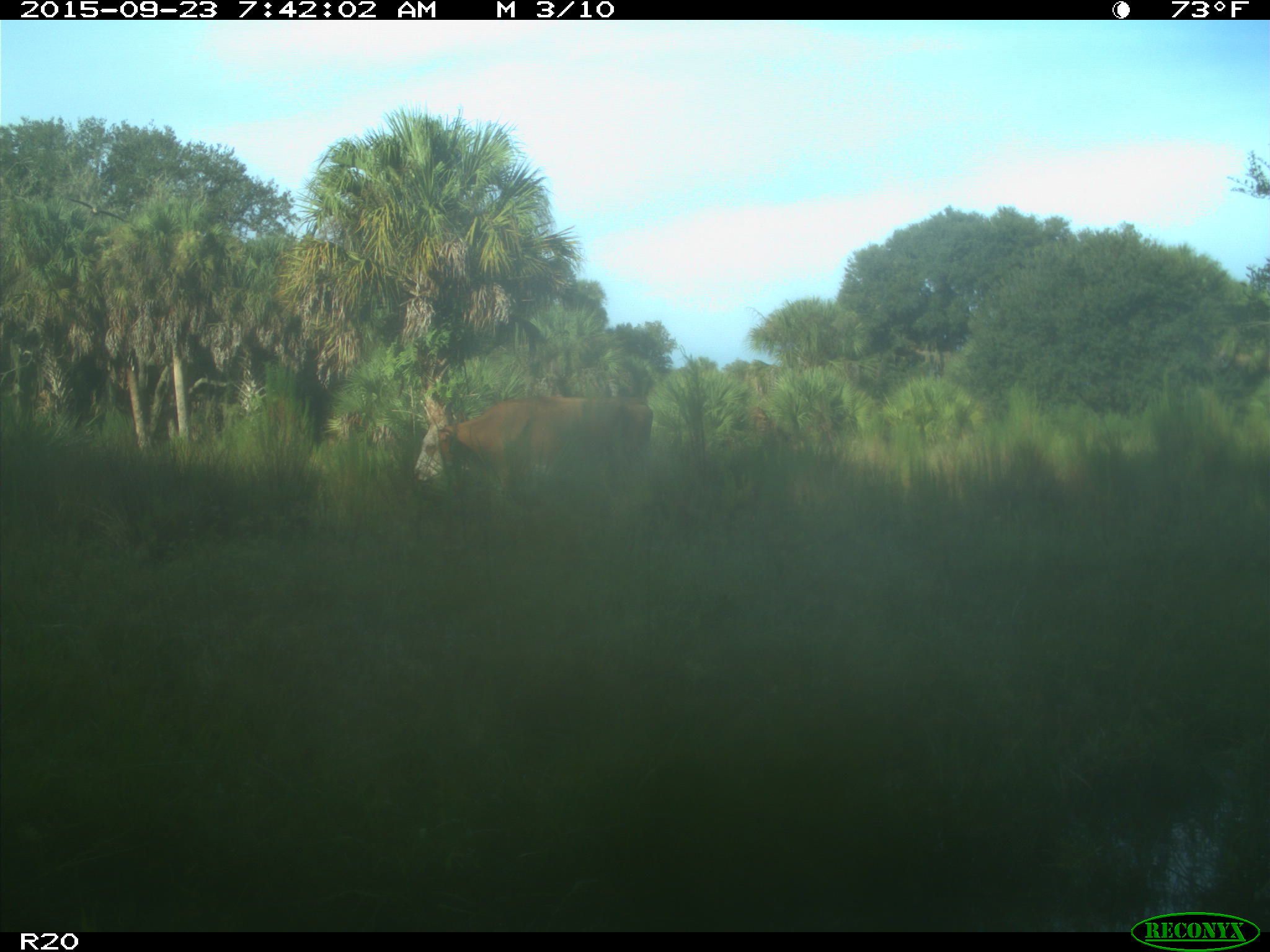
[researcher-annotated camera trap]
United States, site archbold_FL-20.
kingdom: Animalia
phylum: Chordata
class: Mammalia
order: Artiodactyla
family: Bovidae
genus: Bos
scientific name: Bos taurus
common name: domestic cow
Bos taurus (domestic cow).